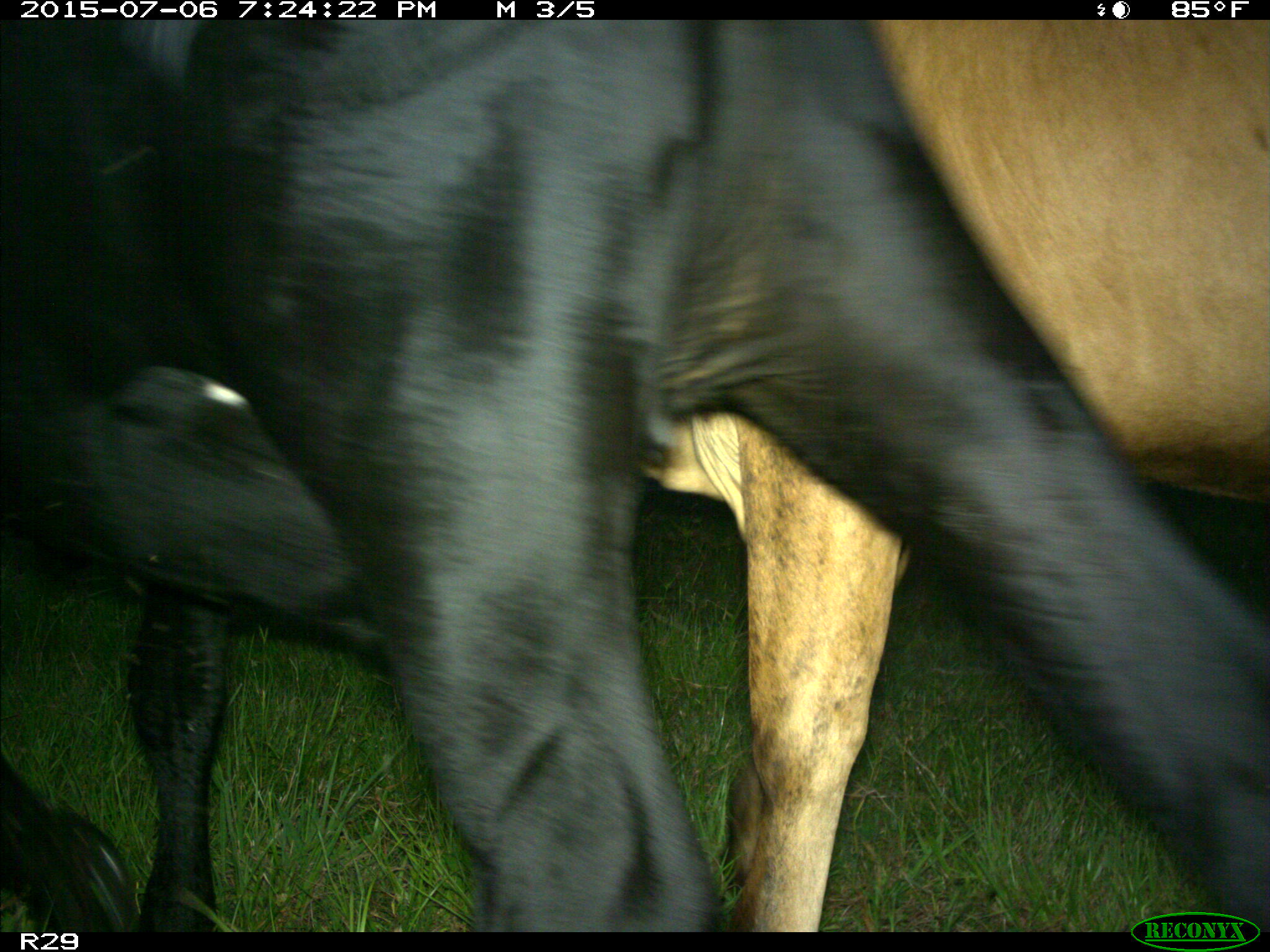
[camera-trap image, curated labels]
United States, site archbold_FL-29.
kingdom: Animalia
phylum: Chordata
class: Mammalia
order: Artiodactyla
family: Bovidae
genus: Bos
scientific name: Bos taurus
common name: domestic cow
Bos taurus (domestic cow).